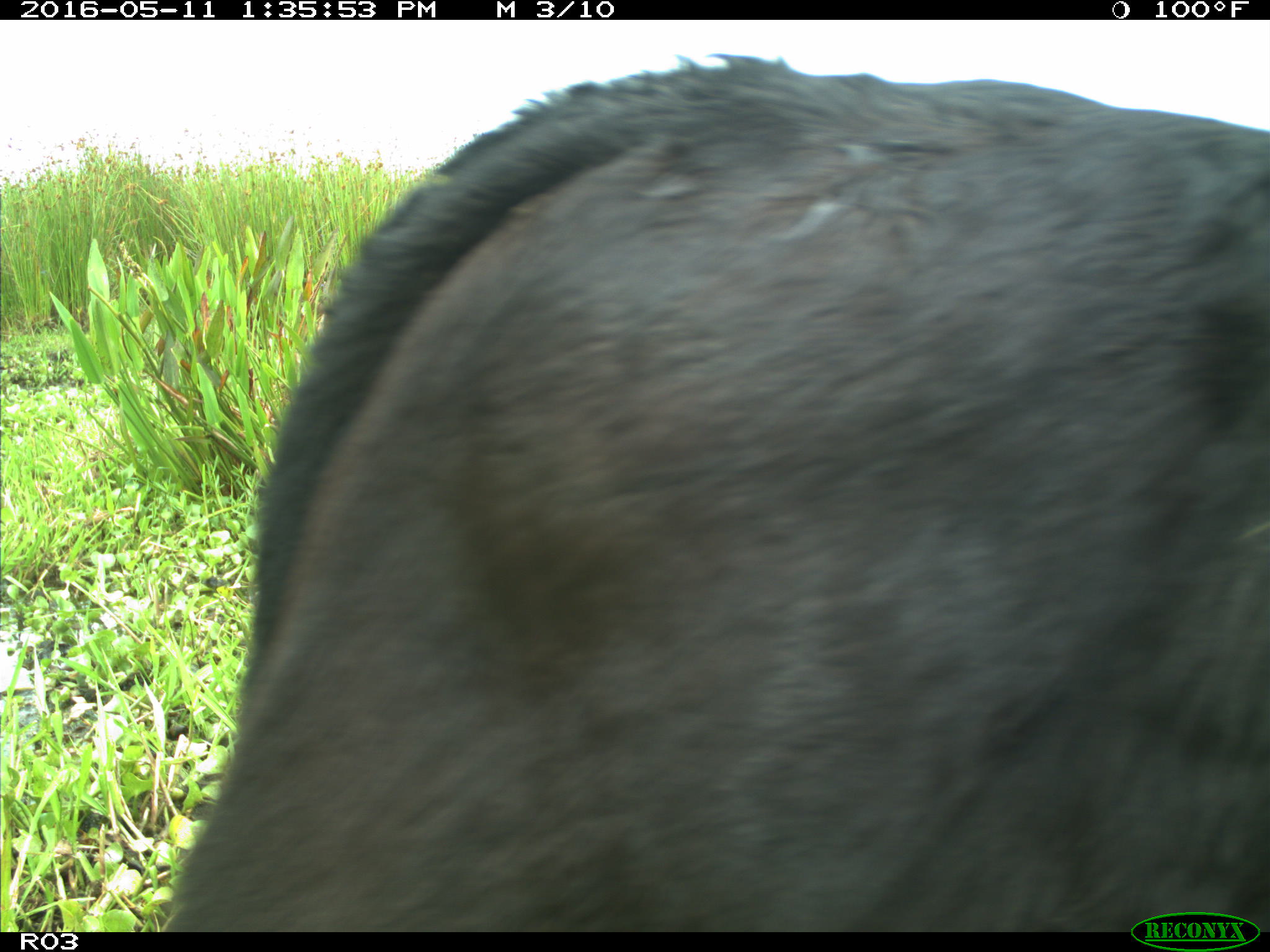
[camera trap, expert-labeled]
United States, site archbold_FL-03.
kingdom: Animalia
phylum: Chordata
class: Mammalia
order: Artiodactyla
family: Bovidae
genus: Bos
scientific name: Bos taurus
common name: domestic cow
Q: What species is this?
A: Bos taurus (domestic cow).